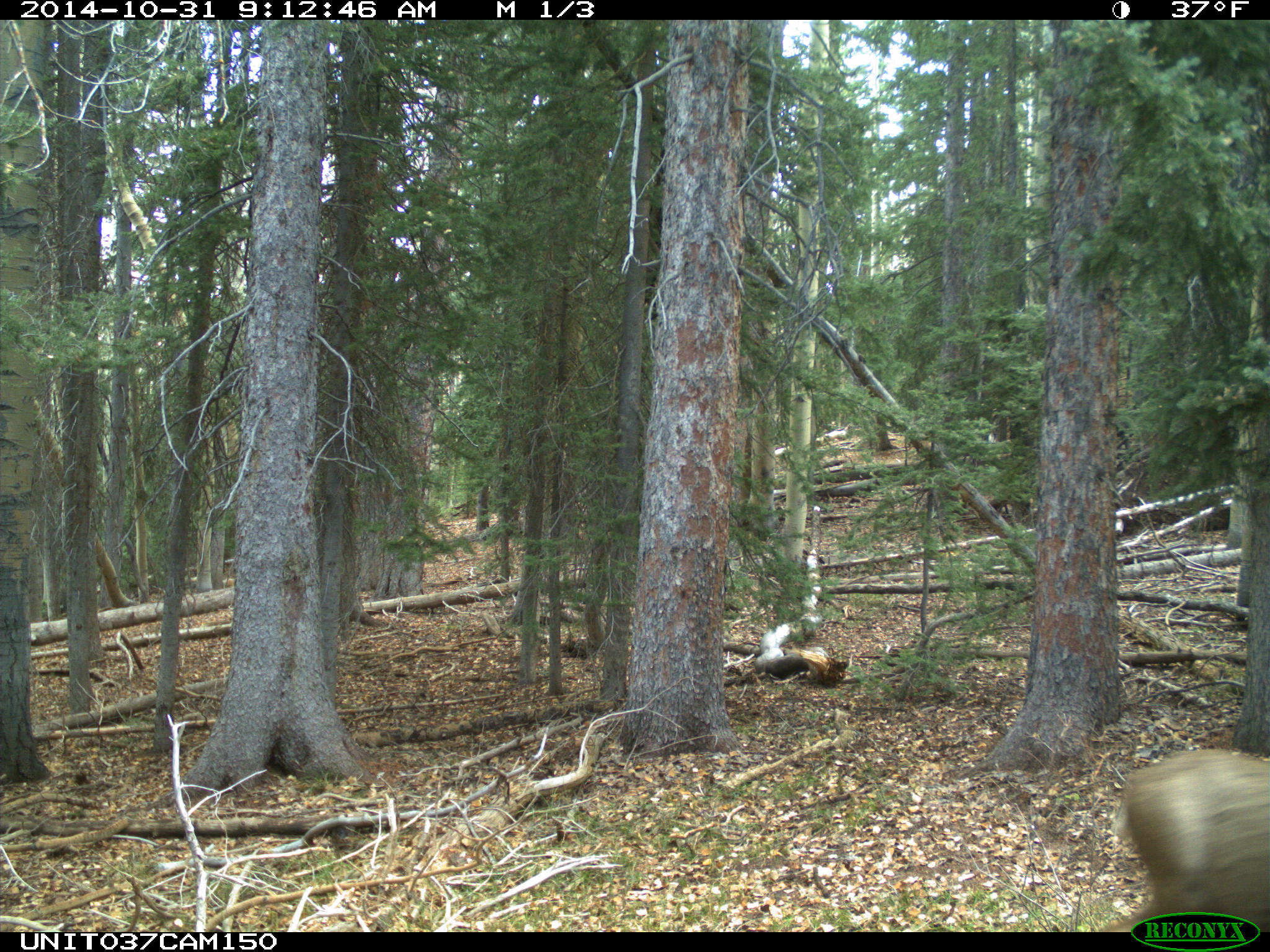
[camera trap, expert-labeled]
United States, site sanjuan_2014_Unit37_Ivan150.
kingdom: Animalia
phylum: Chordata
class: Mammalia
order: Artiodactyla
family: Cervidae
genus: Odocoileus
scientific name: Odocoileus hemionus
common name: mule deer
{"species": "Odocoileus hemionus (mule deer)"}